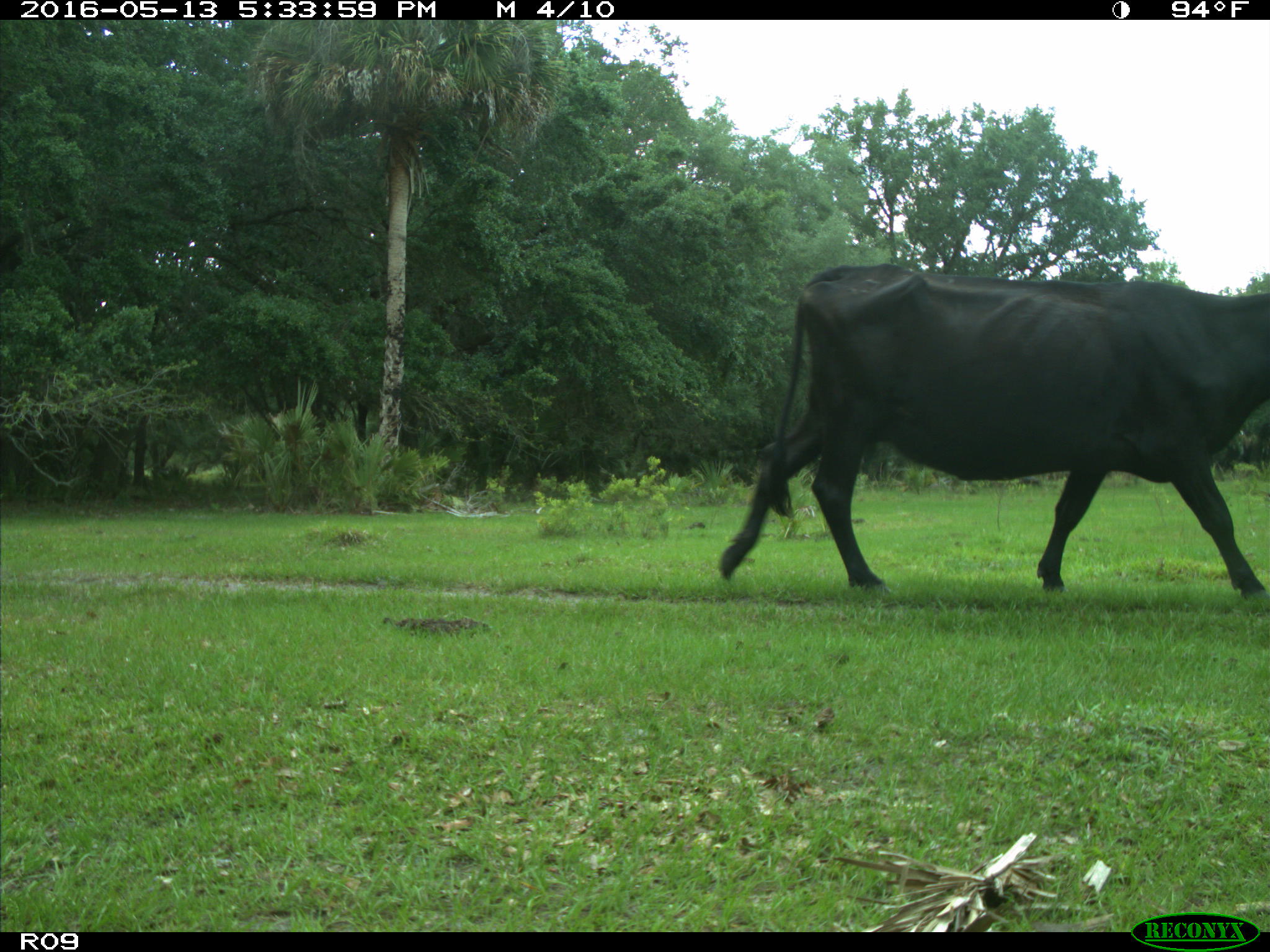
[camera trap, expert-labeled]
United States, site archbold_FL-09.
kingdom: Animalia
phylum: Chordata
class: Mammalia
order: Artiodactyla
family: Bovidae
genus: Bos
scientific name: Bos taurus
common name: domestic cow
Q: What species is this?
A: Bos taurus (domestic cow).